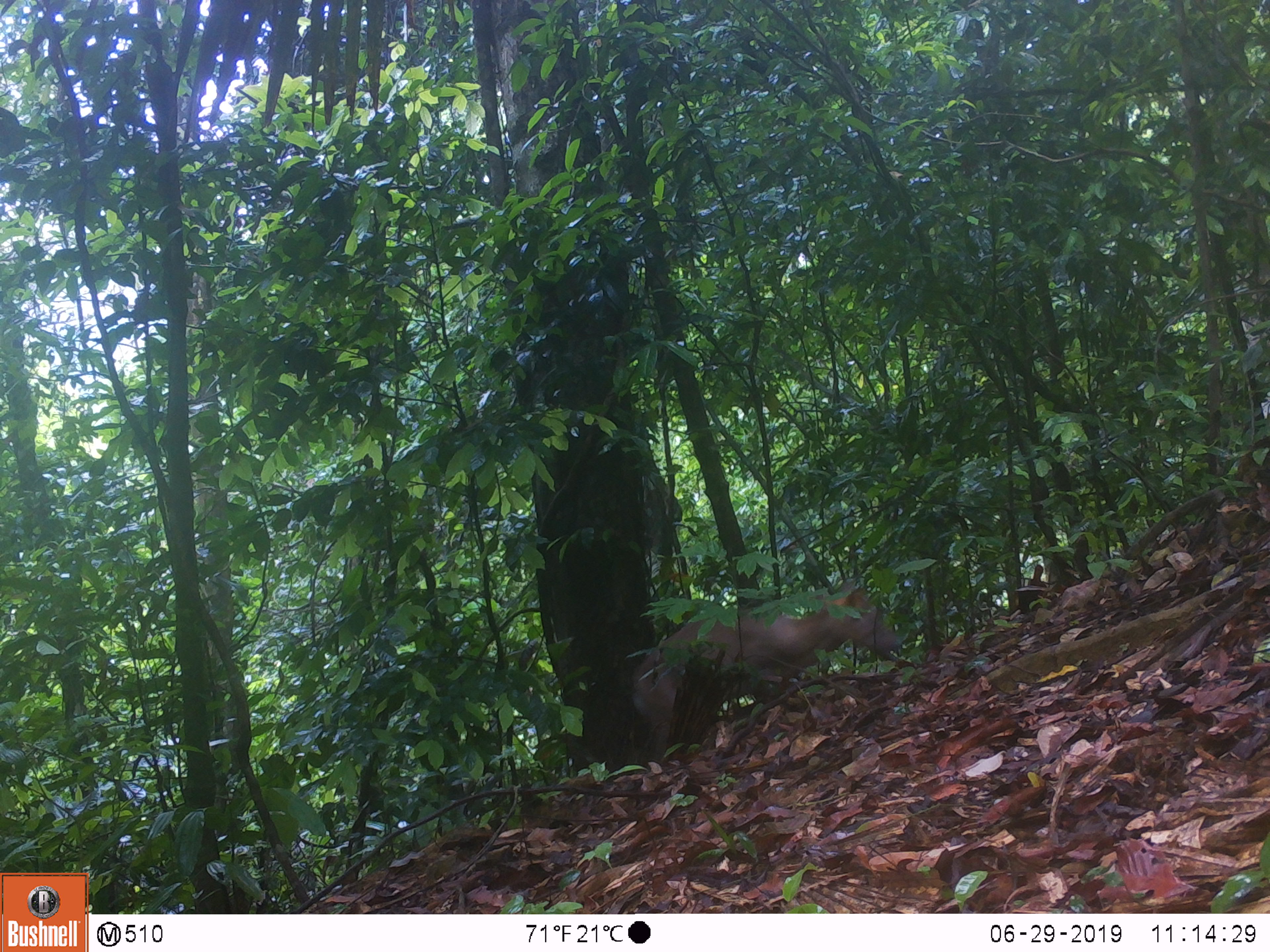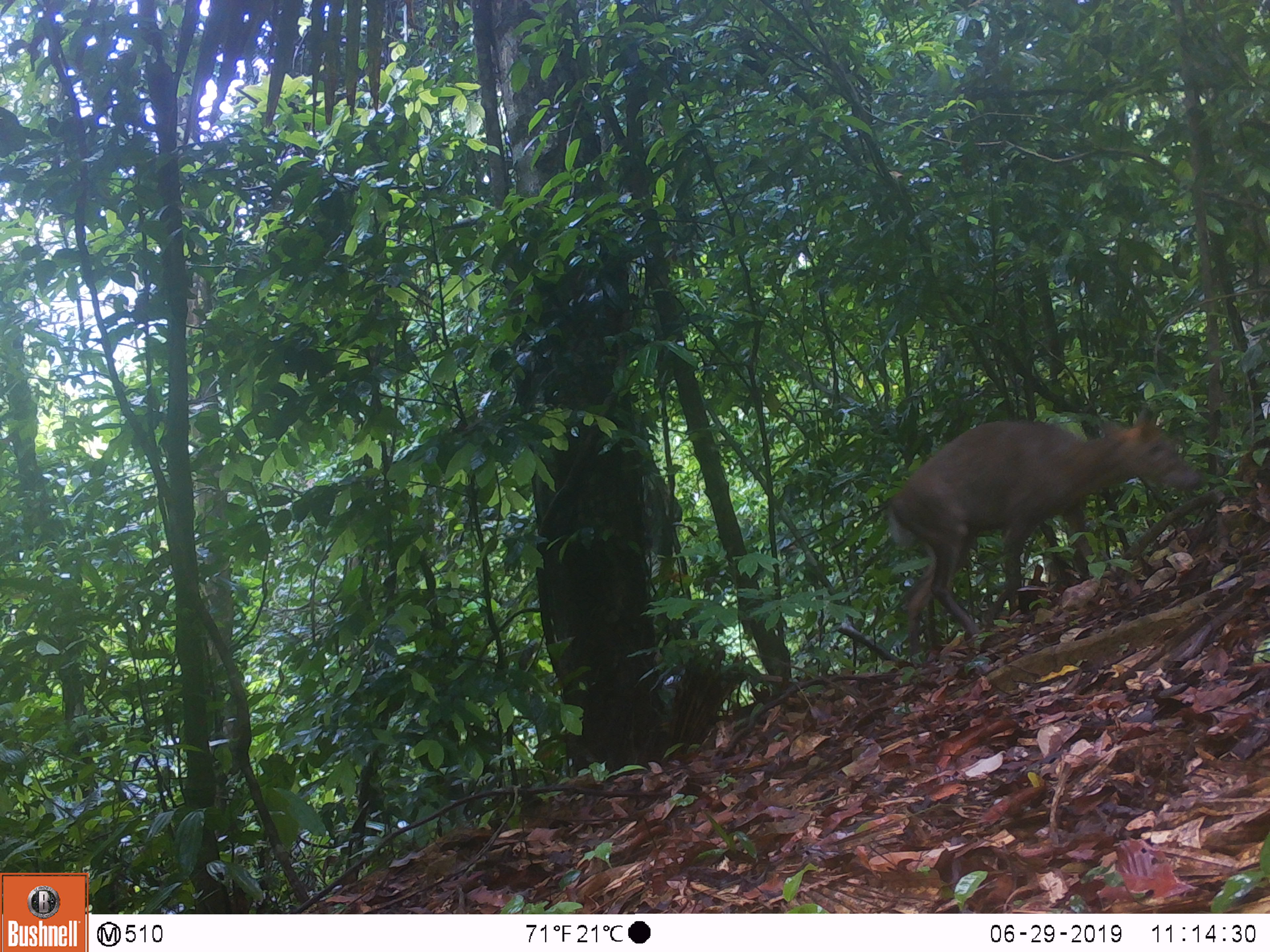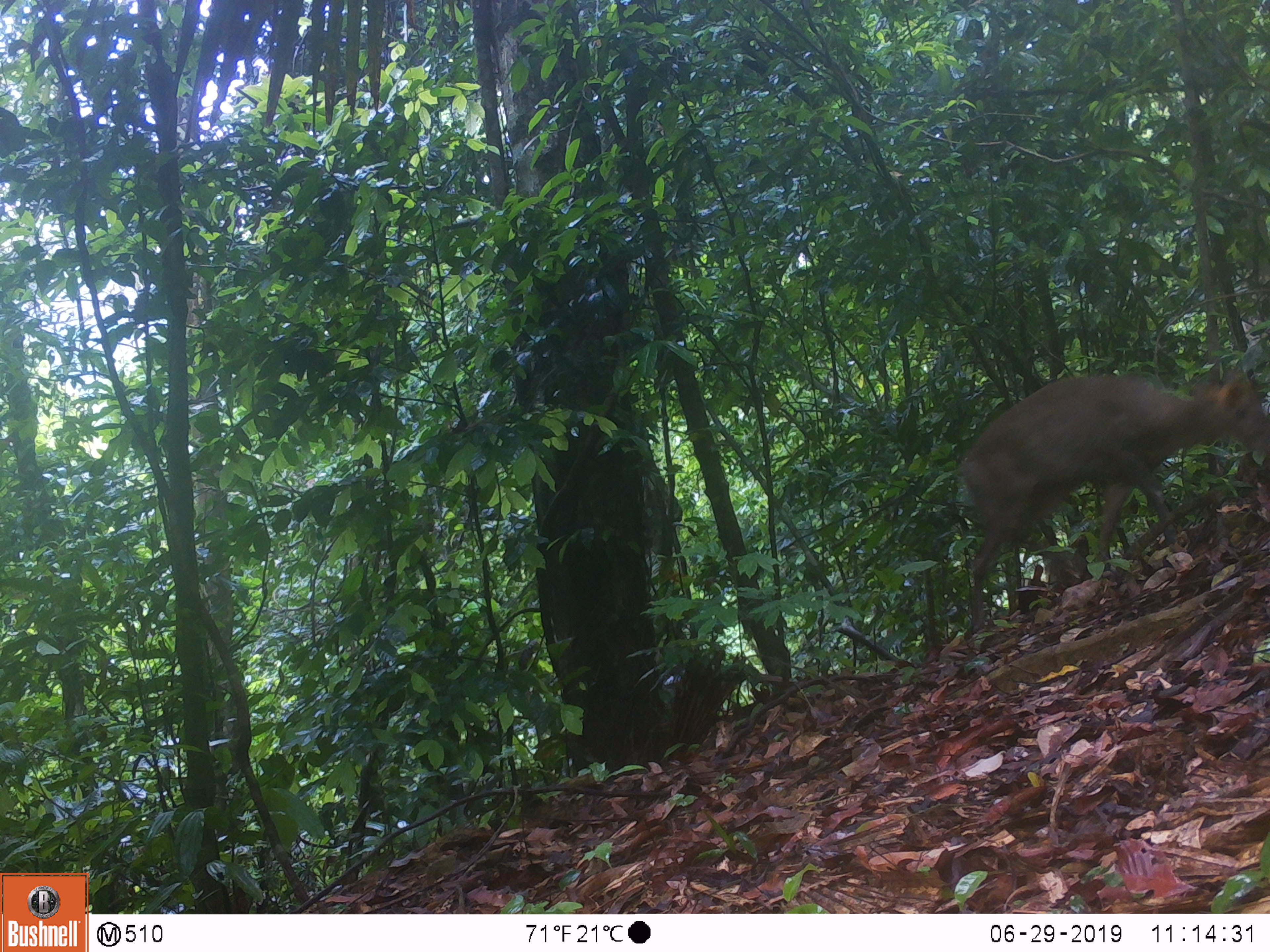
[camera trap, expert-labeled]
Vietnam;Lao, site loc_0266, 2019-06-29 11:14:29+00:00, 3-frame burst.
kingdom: Animalia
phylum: Chordata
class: Mammalia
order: Artiodactyla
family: Cervidae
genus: Muntiacus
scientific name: Muntiacus rooseveltorum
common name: roosevelt's muntjac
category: roosevelts muntjac group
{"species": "roosevelts muntjac group (roosevelt's muntjac) (Muntiacus rooseveltorum)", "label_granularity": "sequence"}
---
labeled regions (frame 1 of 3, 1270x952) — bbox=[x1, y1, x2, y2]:
roosevelts muntjac group: bbox=[630, 578, 899, 762]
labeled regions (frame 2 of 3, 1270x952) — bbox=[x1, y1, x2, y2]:
roosevelts muntjac group: bbox=[885, 402, 1198, 661]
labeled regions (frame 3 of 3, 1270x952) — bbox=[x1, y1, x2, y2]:
roosevelts muntjac group: bbox=[957, 370, 1270, 631]